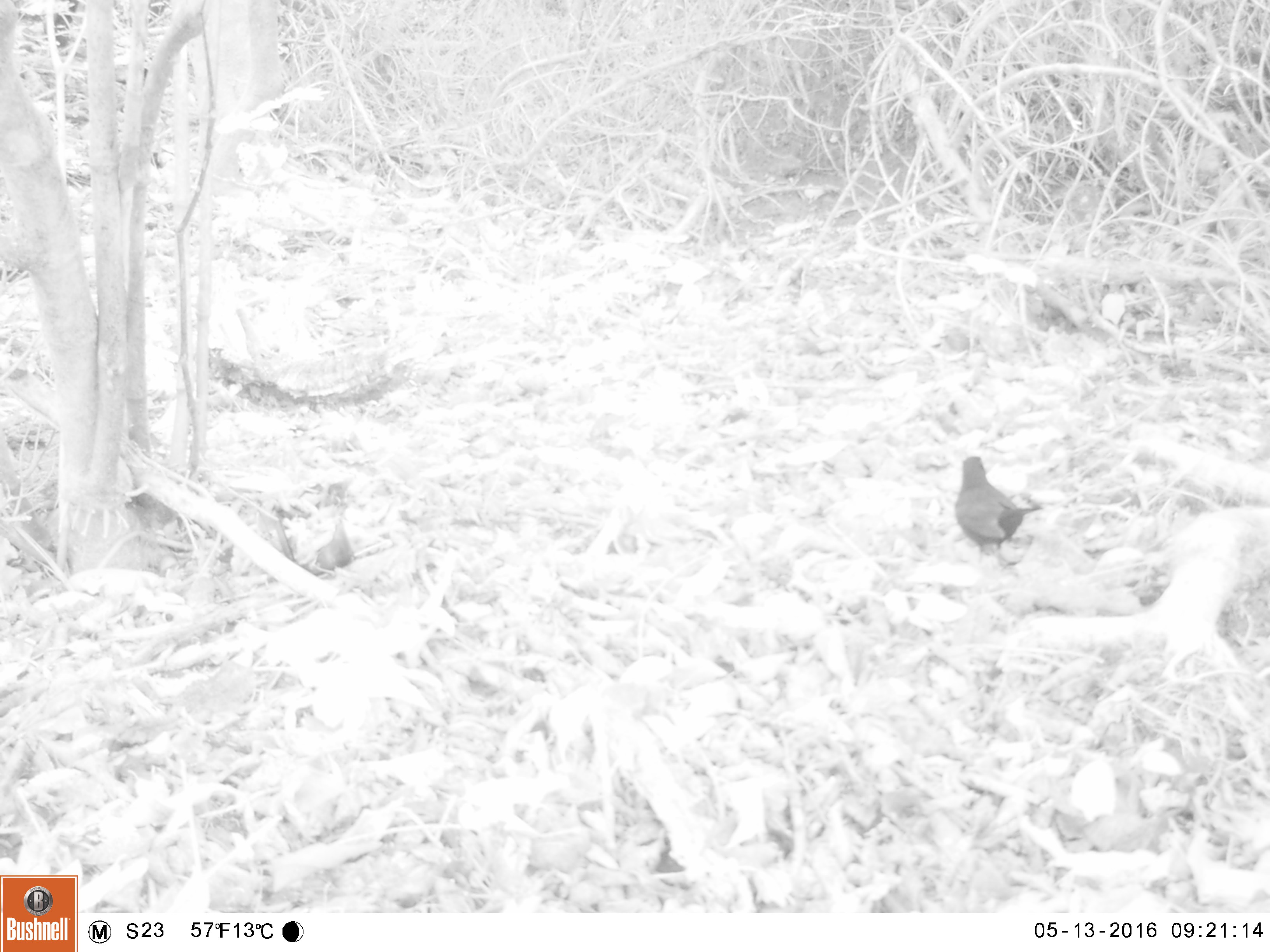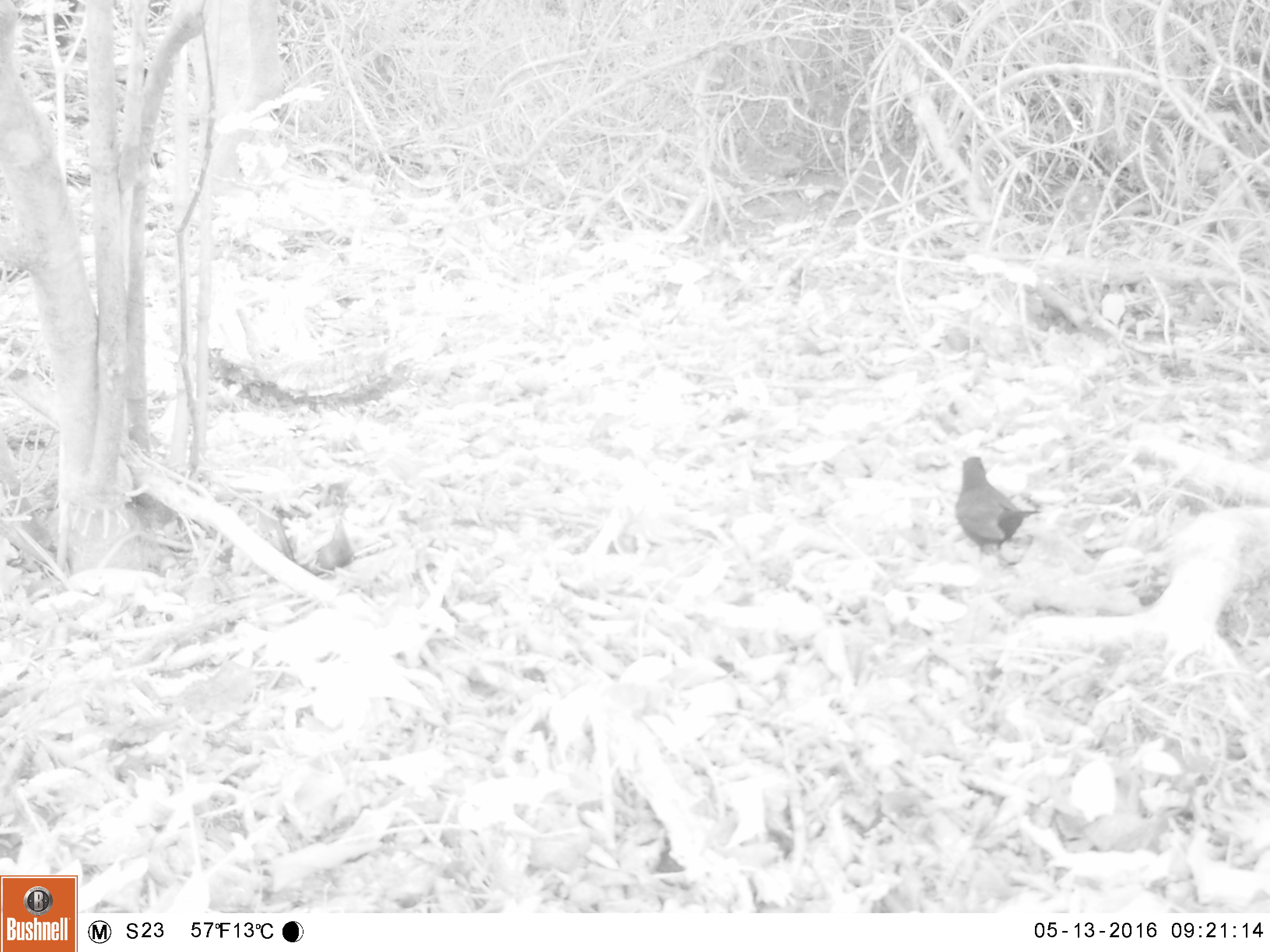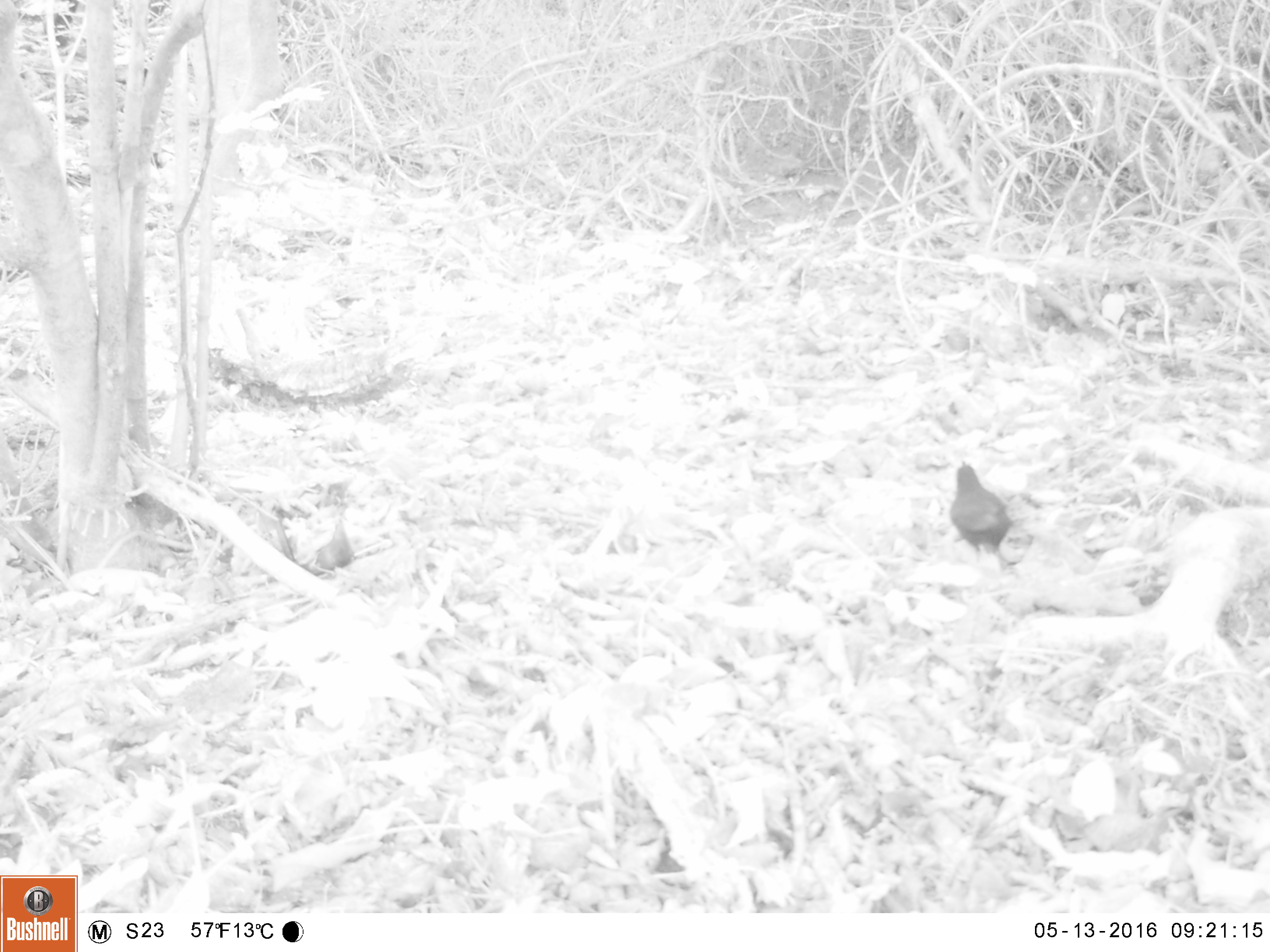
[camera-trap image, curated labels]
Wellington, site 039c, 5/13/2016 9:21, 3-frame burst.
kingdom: Animalia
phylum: Chordata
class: Aves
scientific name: Aves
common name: bird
Bird (Aves).